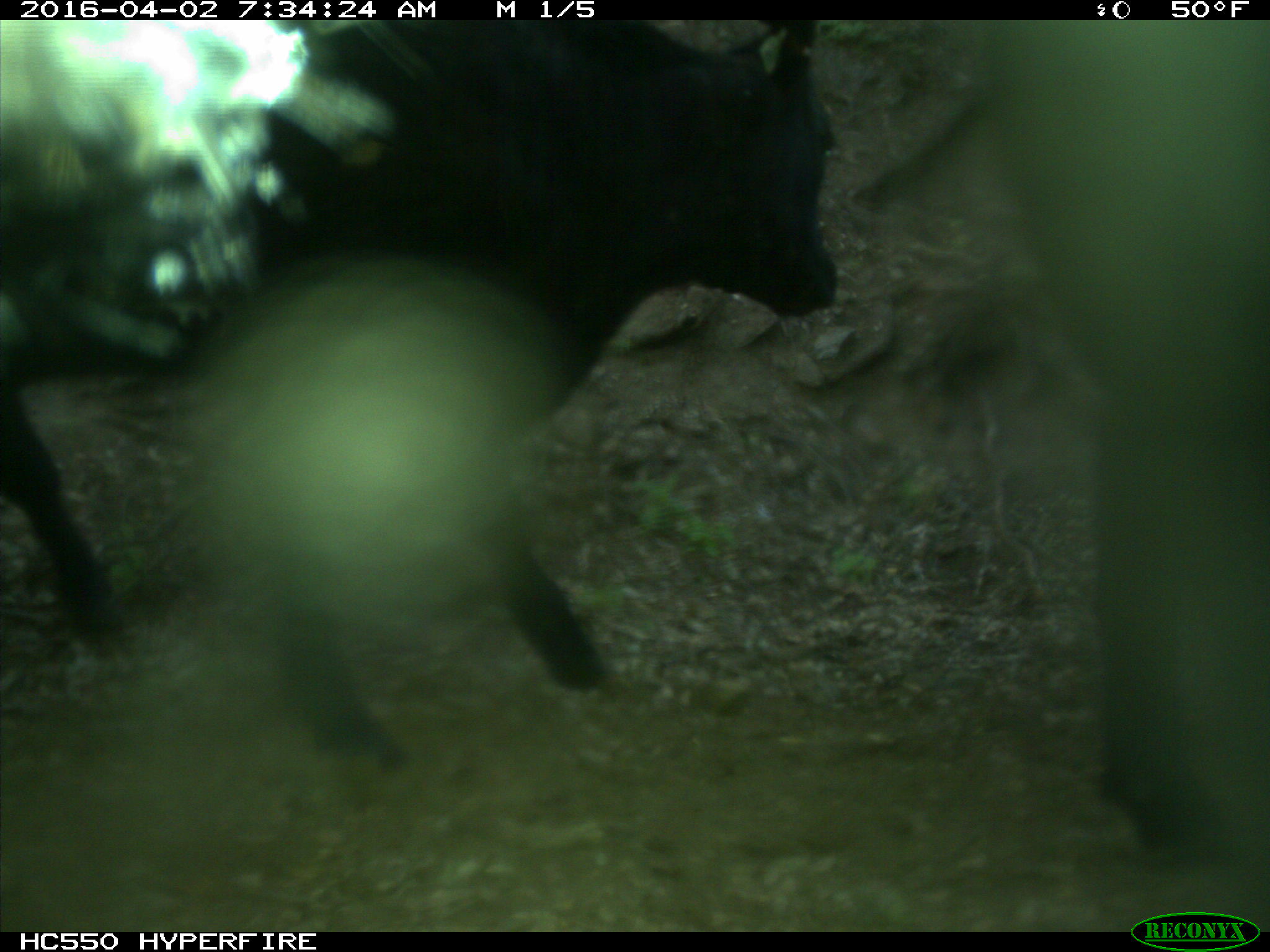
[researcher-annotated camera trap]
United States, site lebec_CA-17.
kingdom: Animalia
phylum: Chordata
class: Mammalia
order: Artiodactyla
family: Bovidae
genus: Bos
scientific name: Bos taurus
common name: domestic cow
Bos taurus (domestic cow).